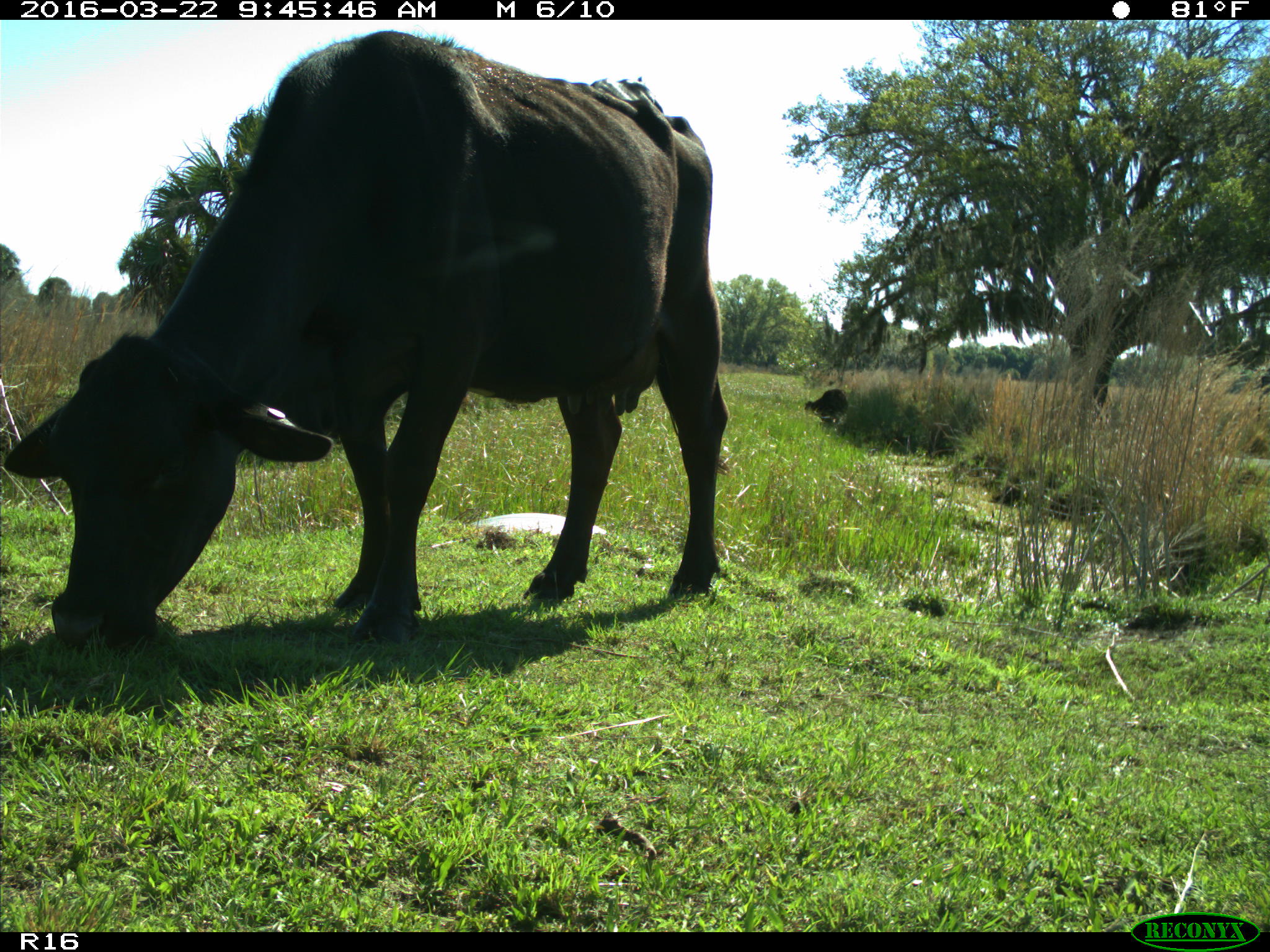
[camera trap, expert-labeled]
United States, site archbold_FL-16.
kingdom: Animalia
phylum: Chordata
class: Mammalia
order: Artiodactyla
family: Bovidae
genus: Bos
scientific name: Bos taurus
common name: domestic cow